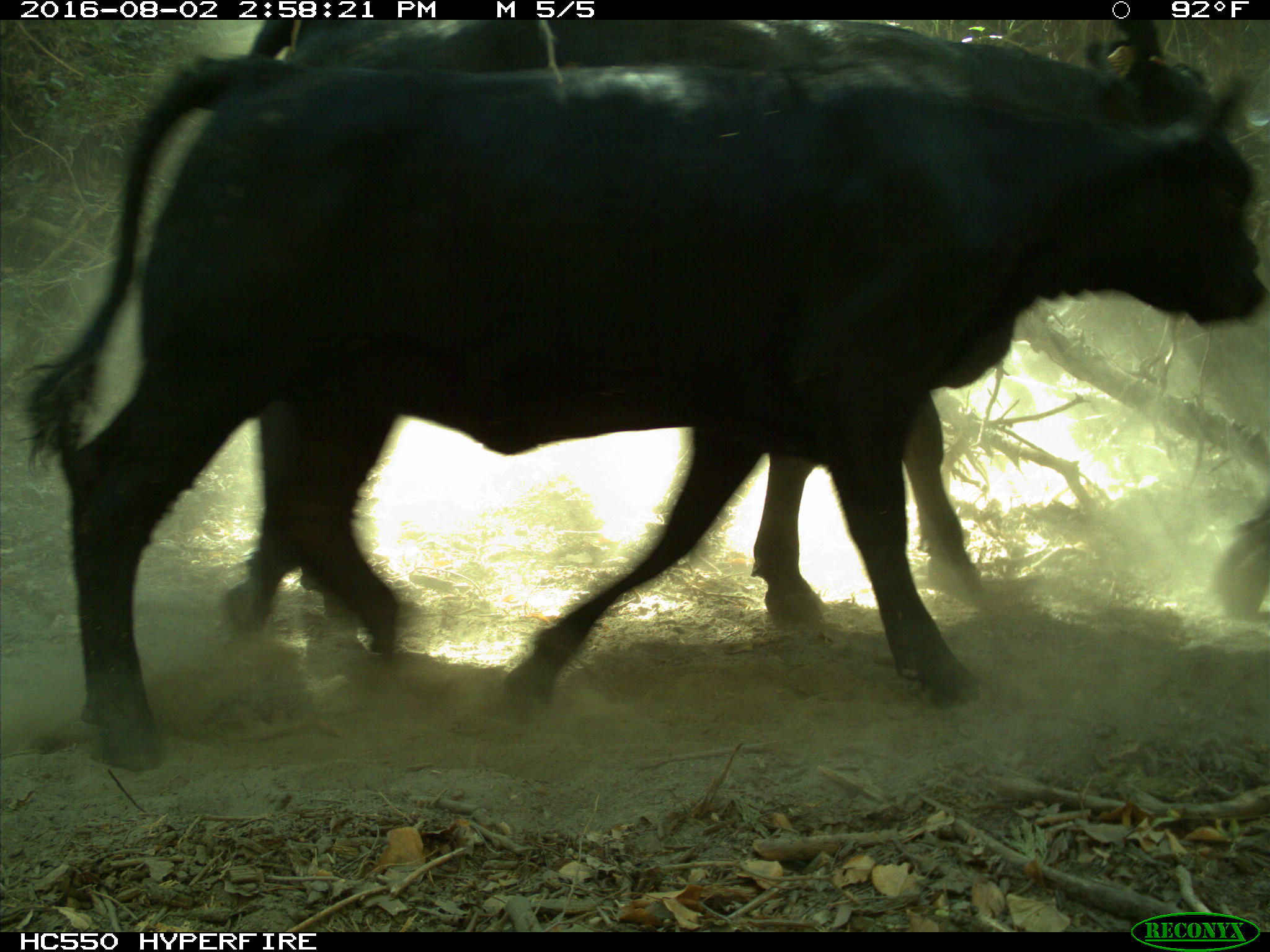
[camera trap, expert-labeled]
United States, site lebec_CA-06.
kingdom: Animalia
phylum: Chordata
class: Mammalia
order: Artiodactyla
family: Bovidae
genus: Bos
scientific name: Bos taurus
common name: domestic cow